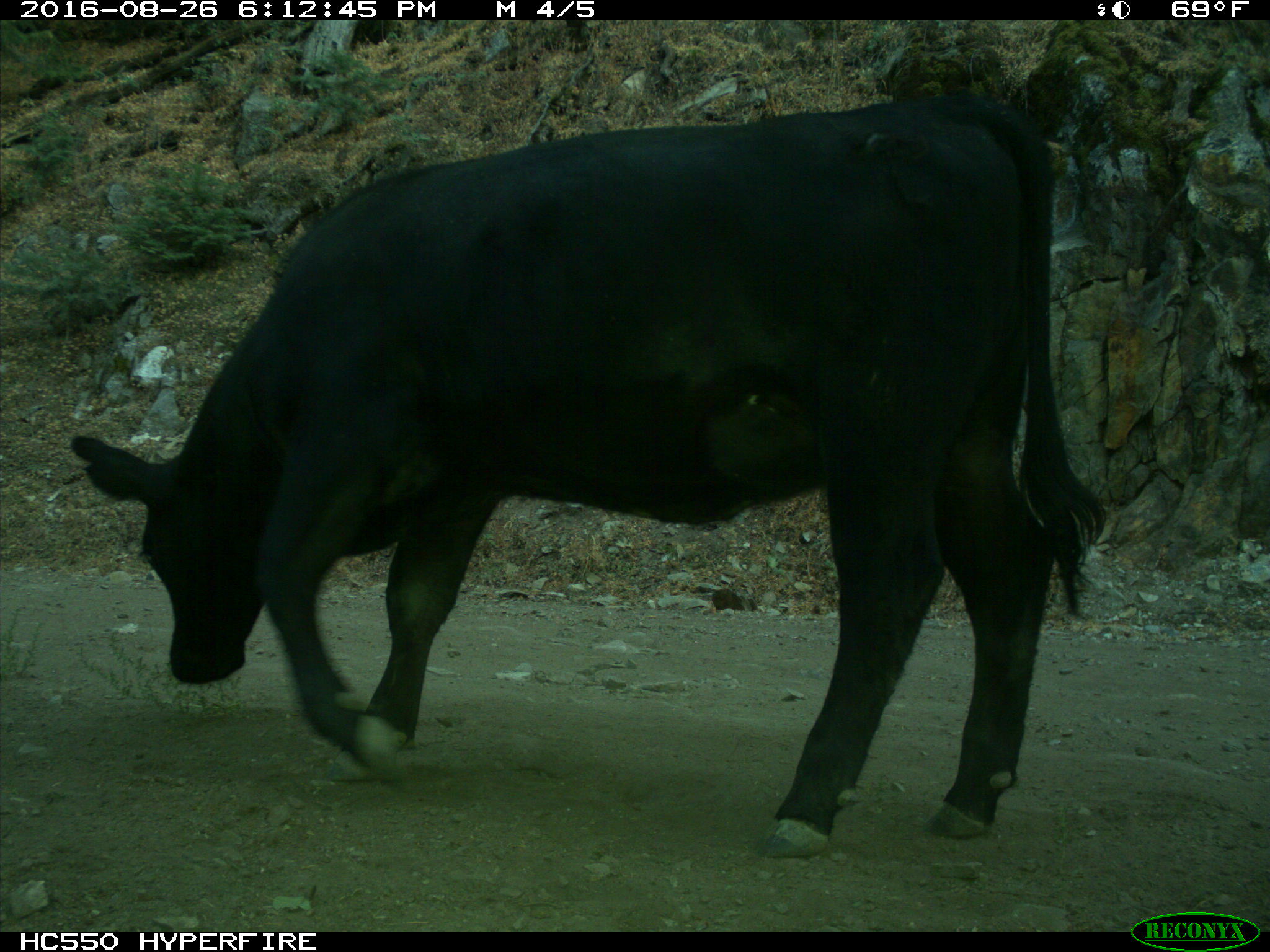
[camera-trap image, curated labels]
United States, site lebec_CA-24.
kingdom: Animalia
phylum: Chordata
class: Mammalia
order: Artiodactyla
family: Bovidae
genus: Bos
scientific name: Bos taurus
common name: domestic cow